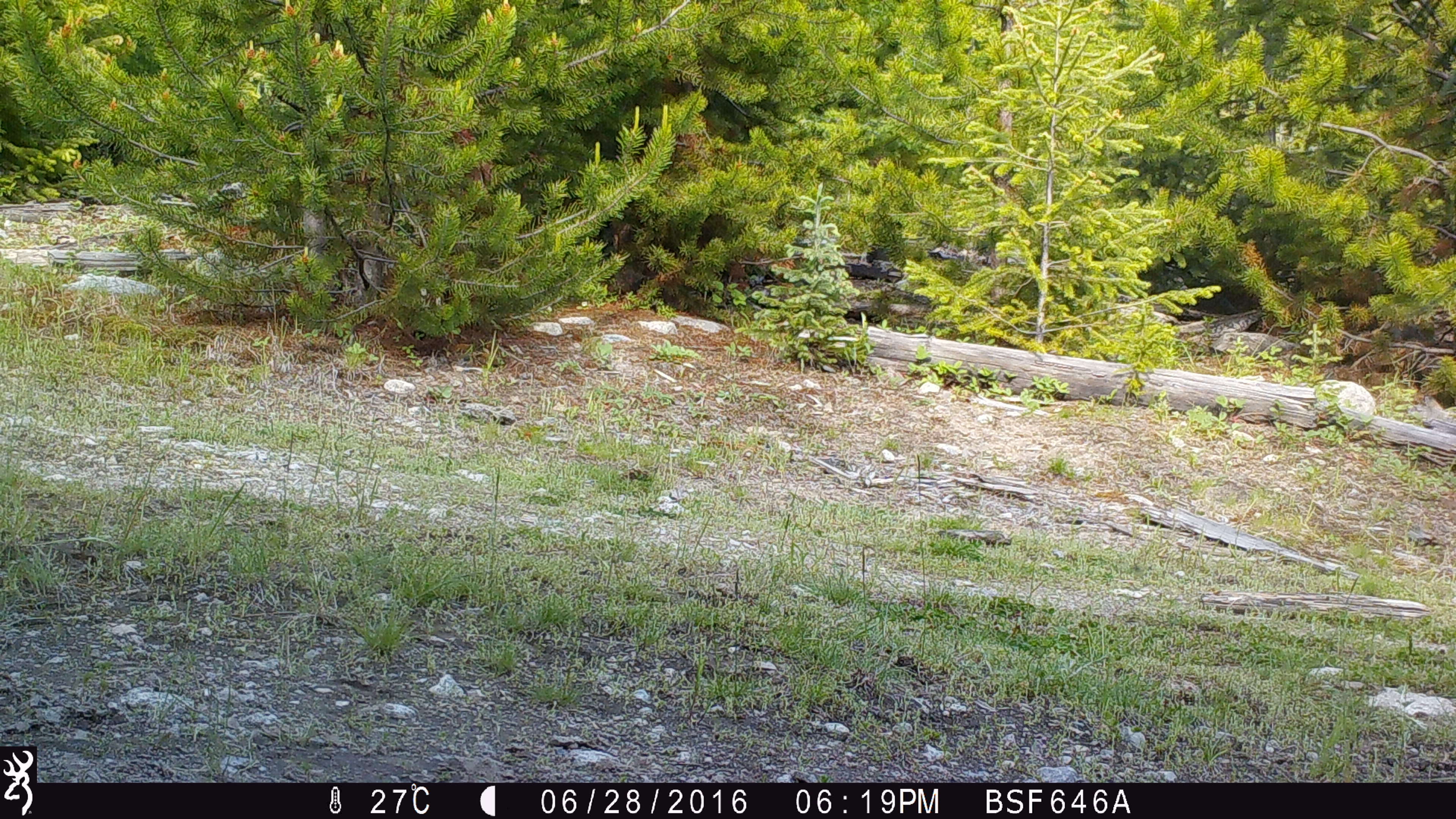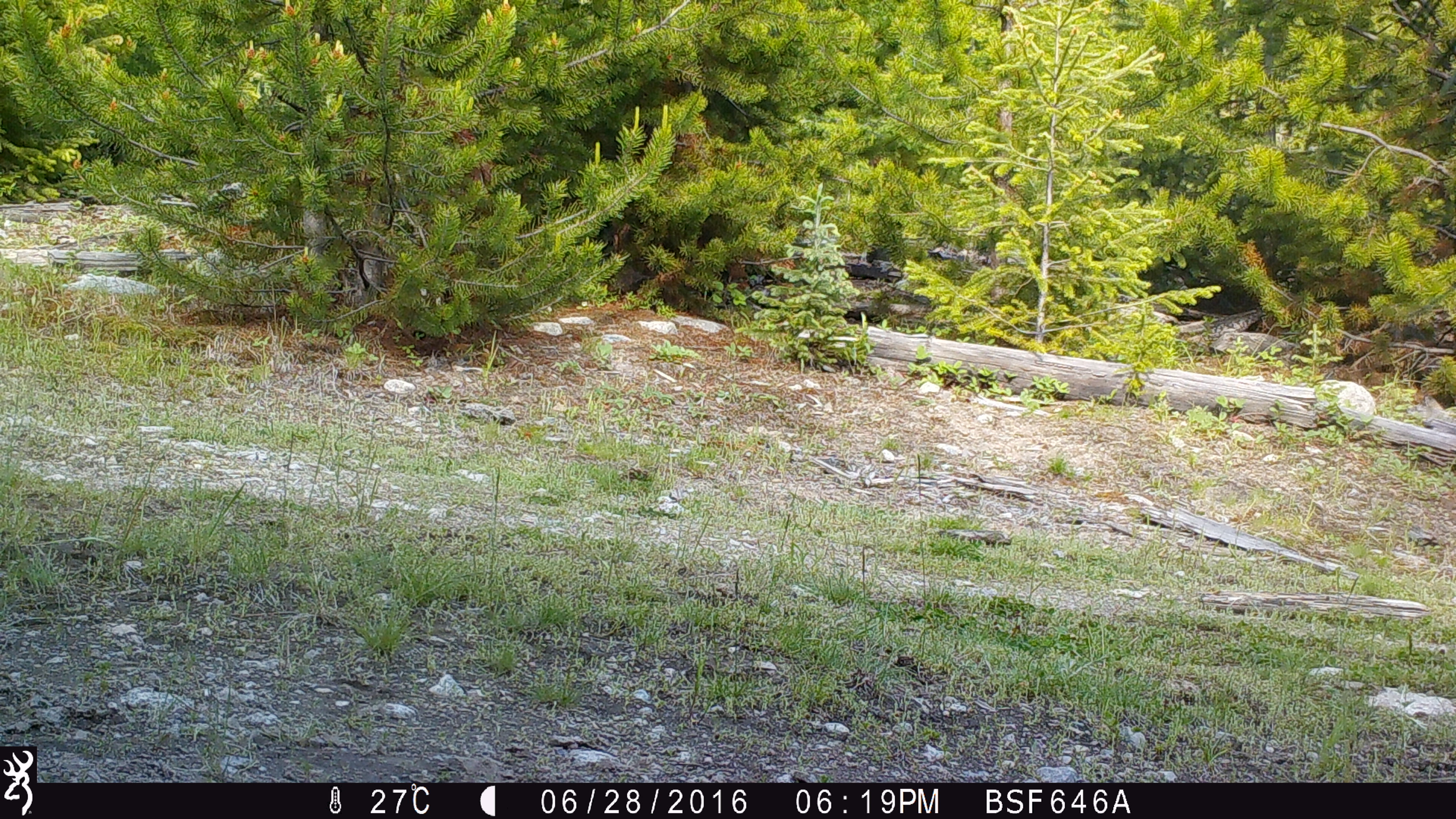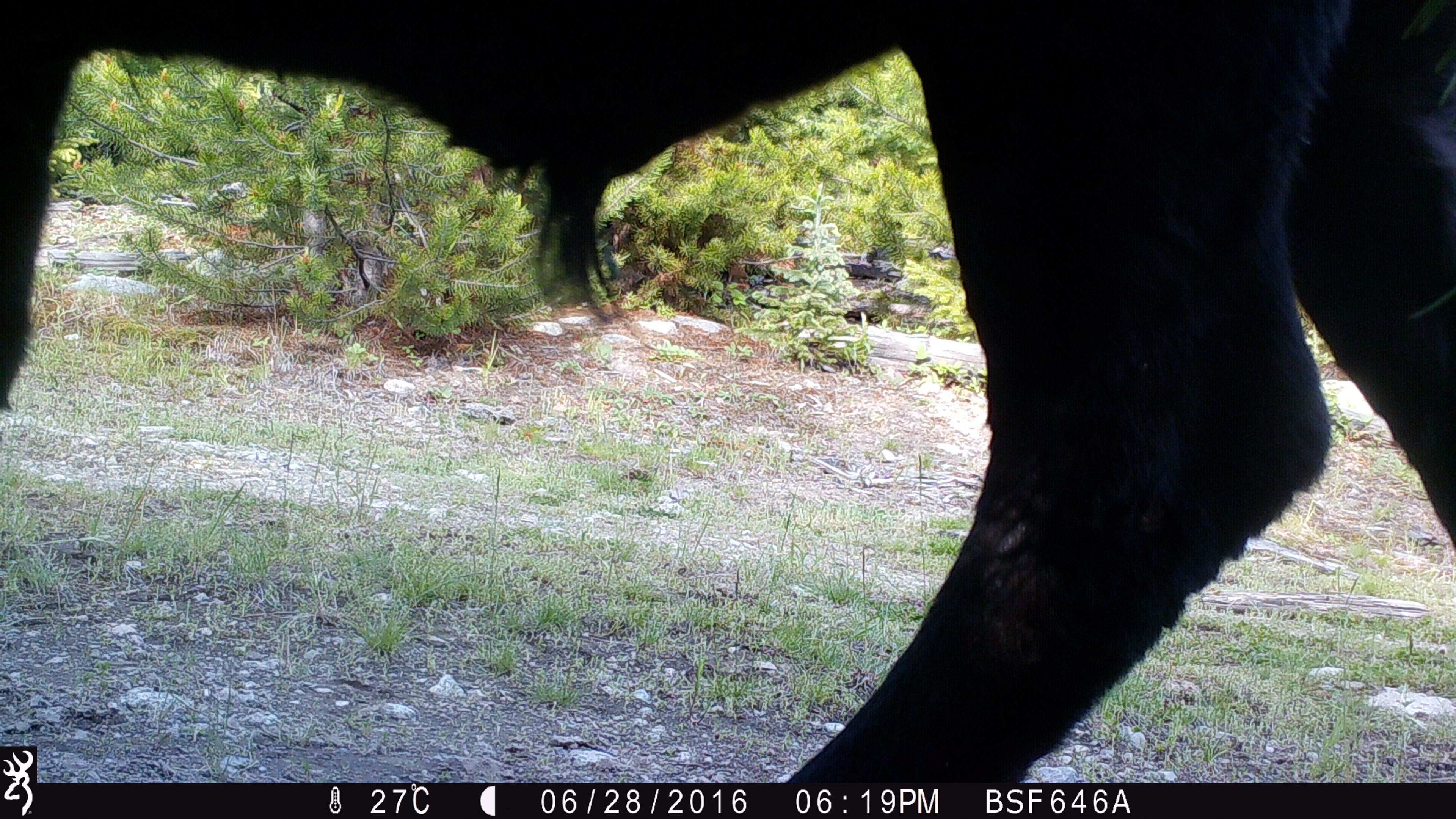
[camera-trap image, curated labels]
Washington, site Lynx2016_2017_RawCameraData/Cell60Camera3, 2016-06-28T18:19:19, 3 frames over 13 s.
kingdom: Animalia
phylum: Chordata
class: Mammalia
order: Artiodactyla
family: Bovidae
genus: Bos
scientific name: Bos taurus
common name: domestic cattle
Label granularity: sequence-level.